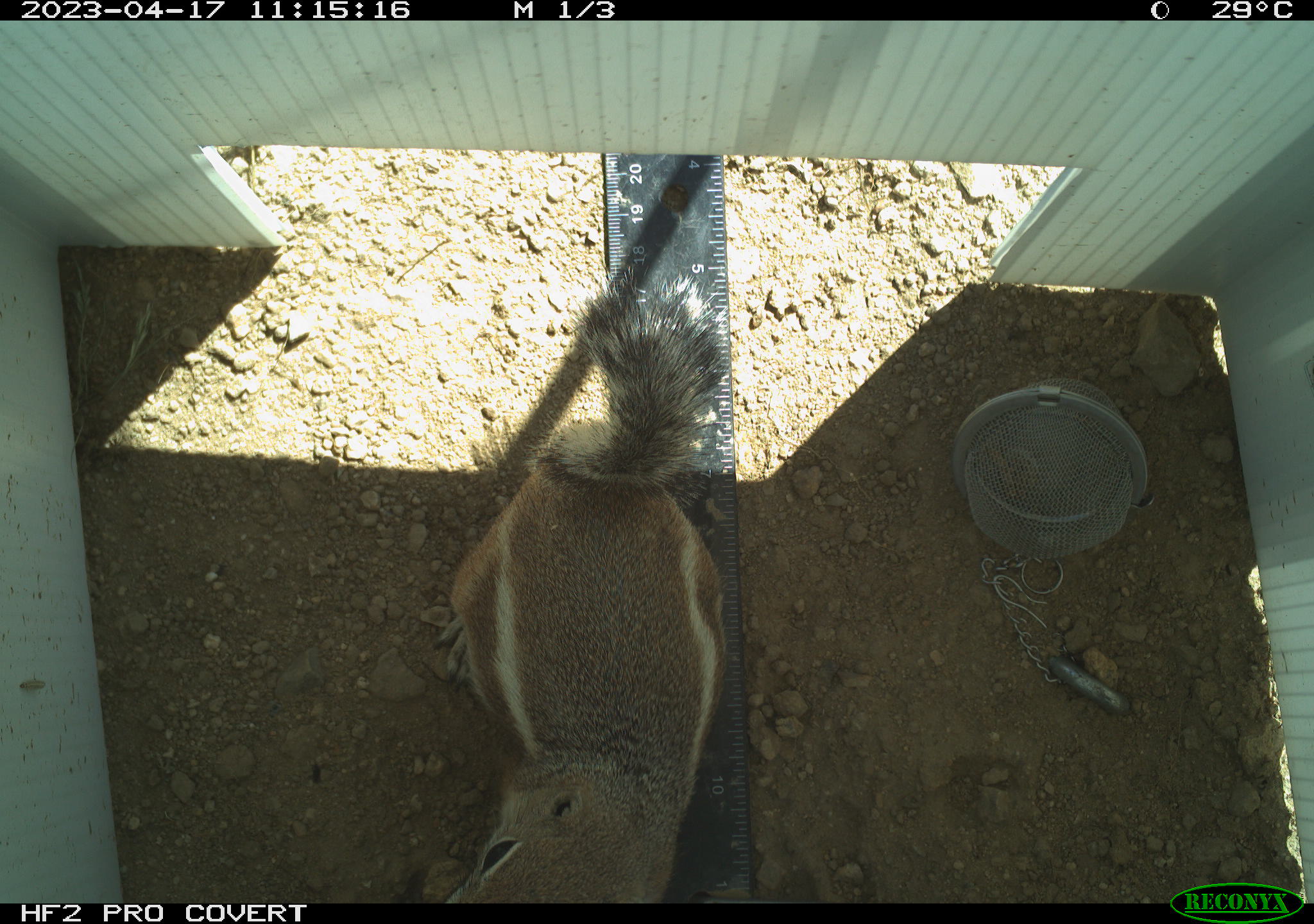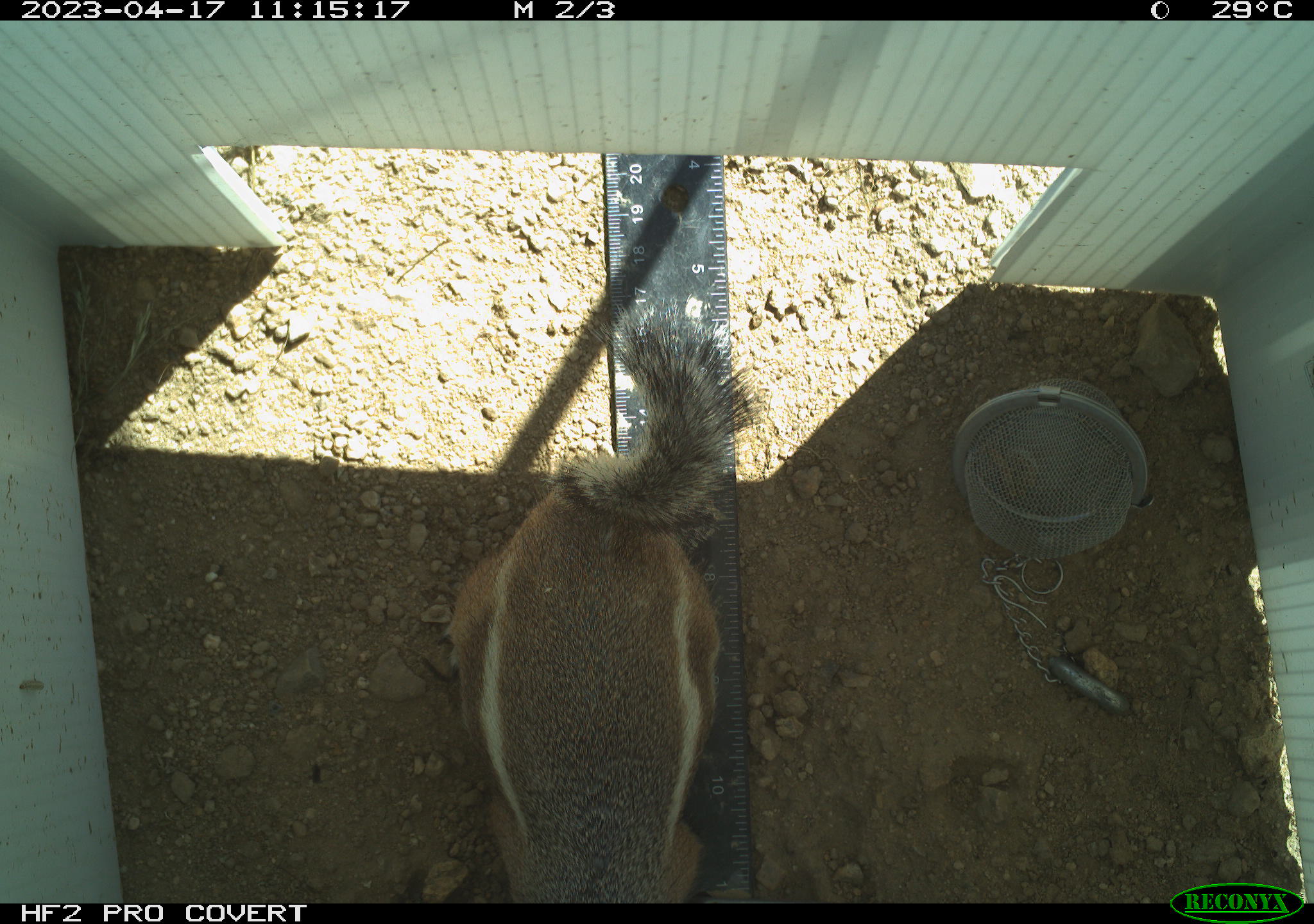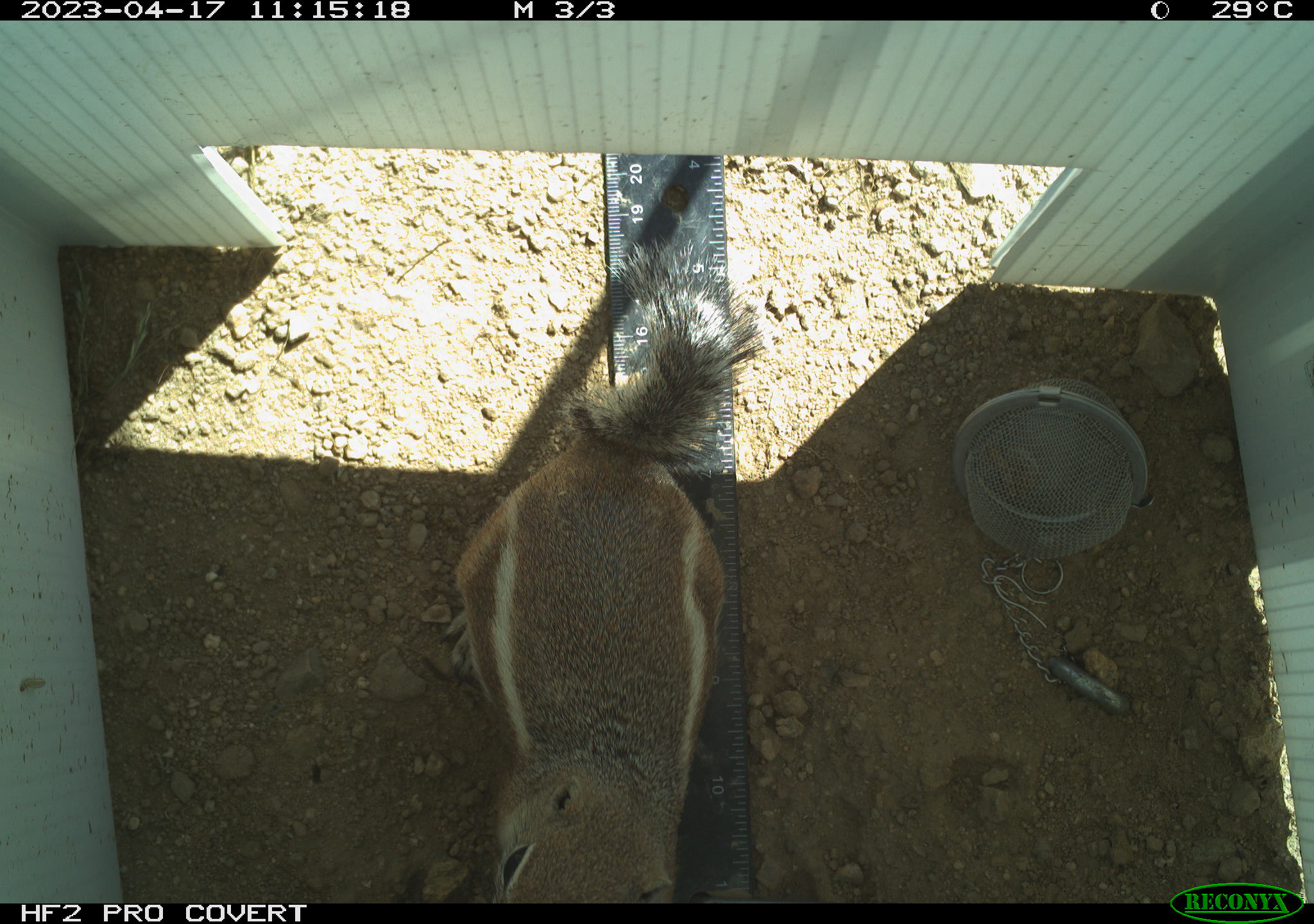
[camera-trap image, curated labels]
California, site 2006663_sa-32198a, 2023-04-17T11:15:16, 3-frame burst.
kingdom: Animalia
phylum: Chordata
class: Mammalia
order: Rodentia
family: Sciuridae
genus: Ammospermophilus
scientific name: Ammospermophilus leucurus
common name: white-tailed antelope squirrel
White-tailed antelope squirrel (Ammospermophilus leucurus).